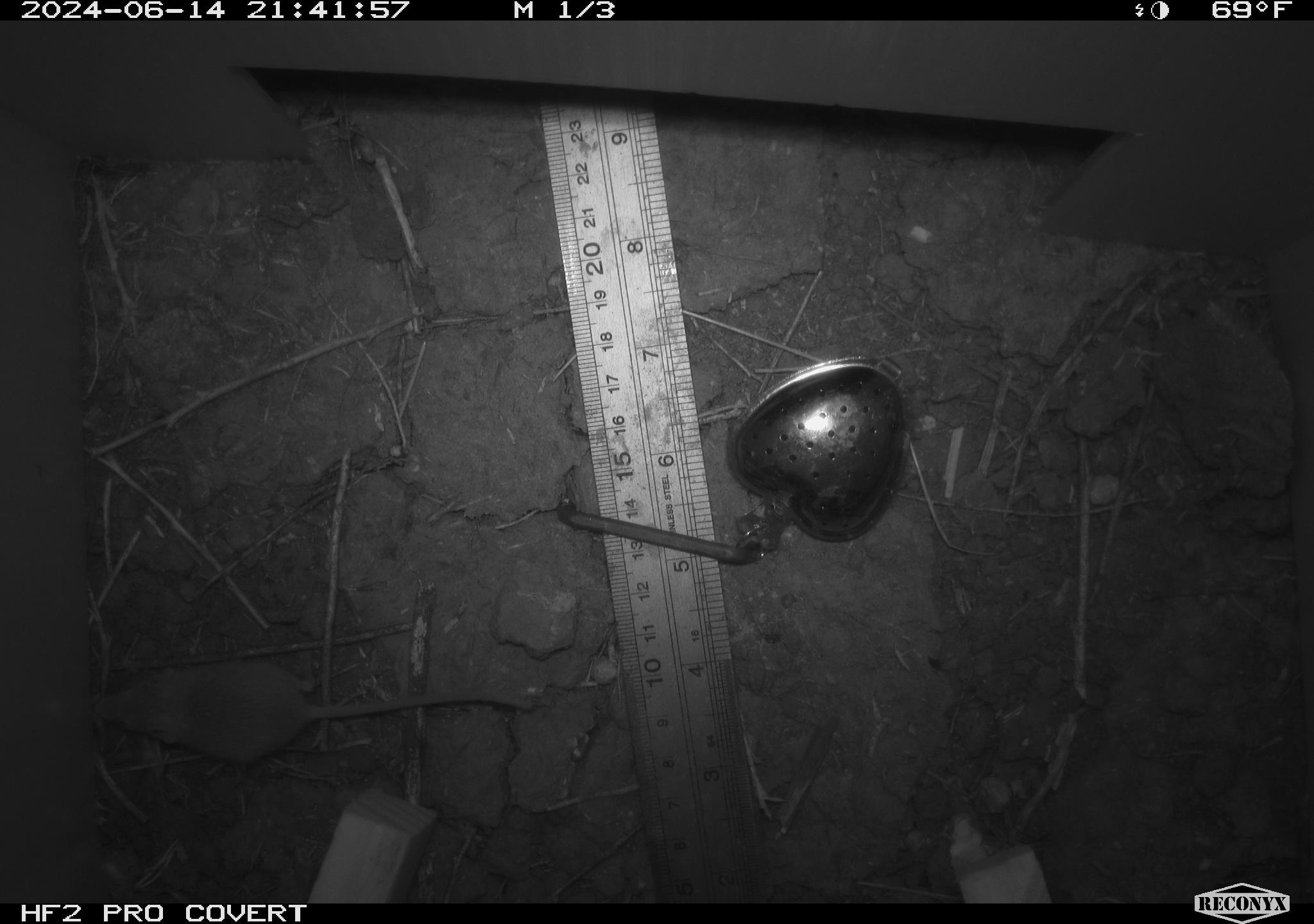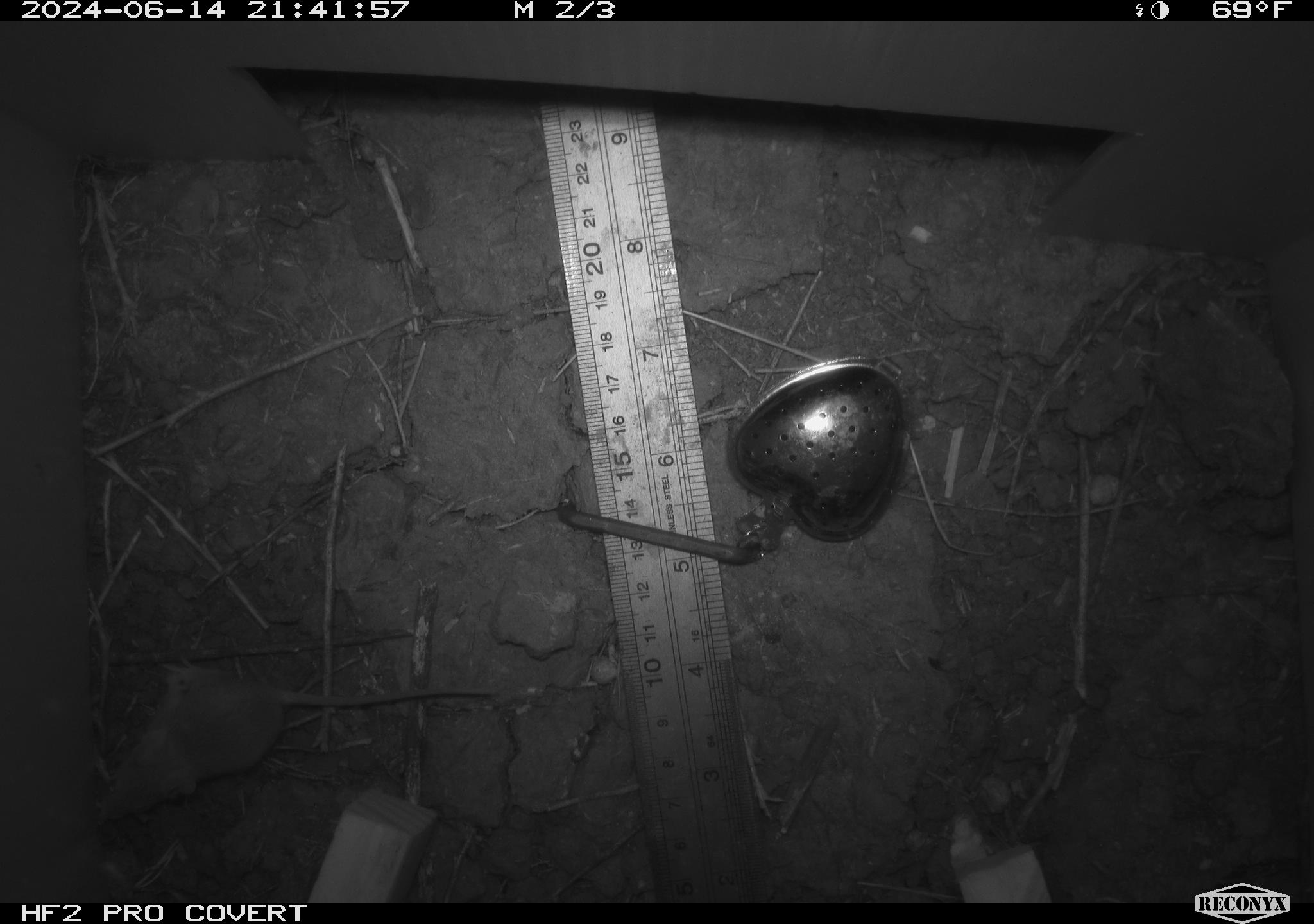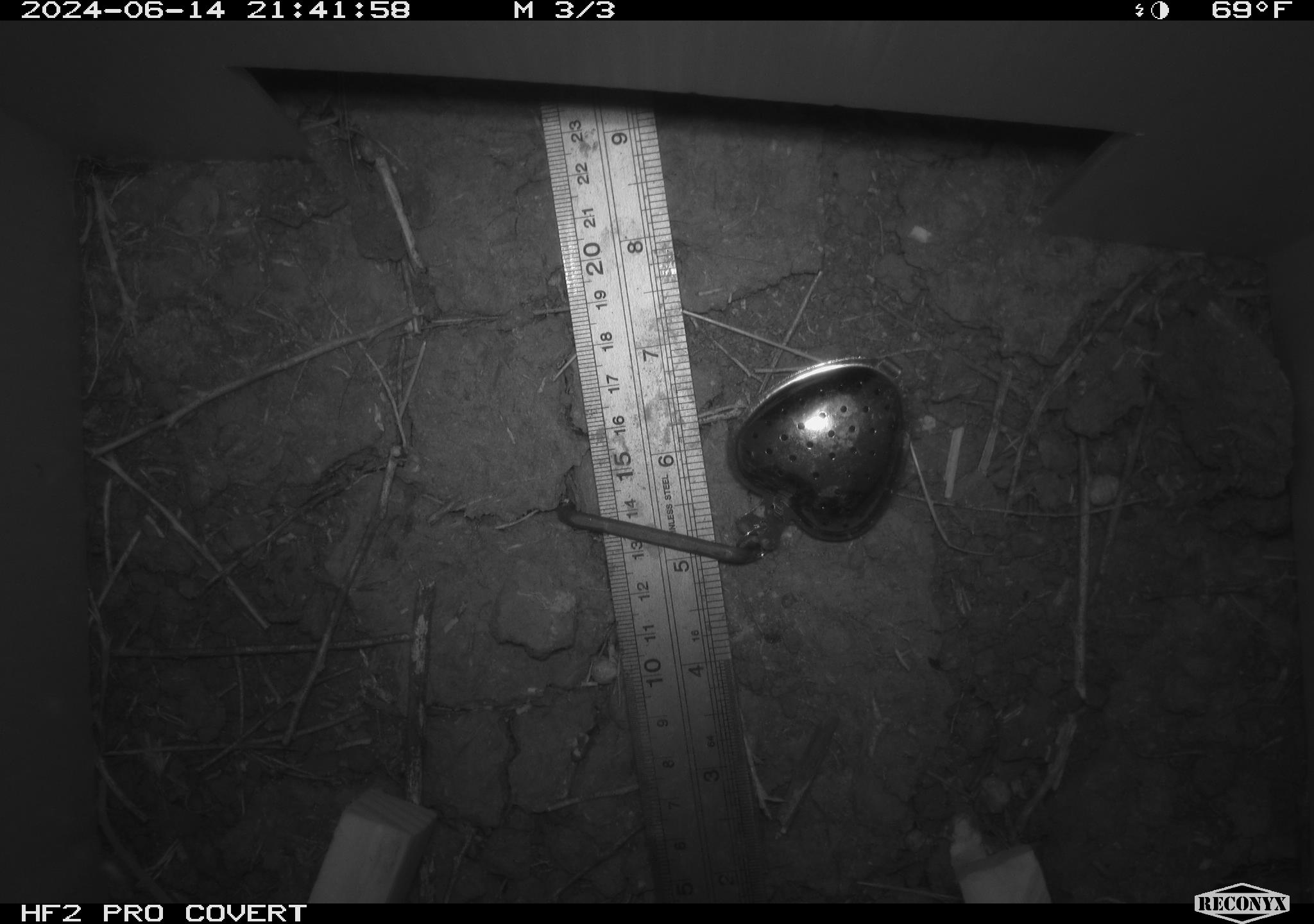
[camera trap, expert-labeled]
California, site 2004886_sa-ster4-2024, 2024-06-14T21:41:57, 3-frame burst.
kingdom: Animalia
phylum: Chordata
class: Mammalia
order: Rodentia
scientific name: Rodentia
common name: mouse species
Mouse species (Rodentia).